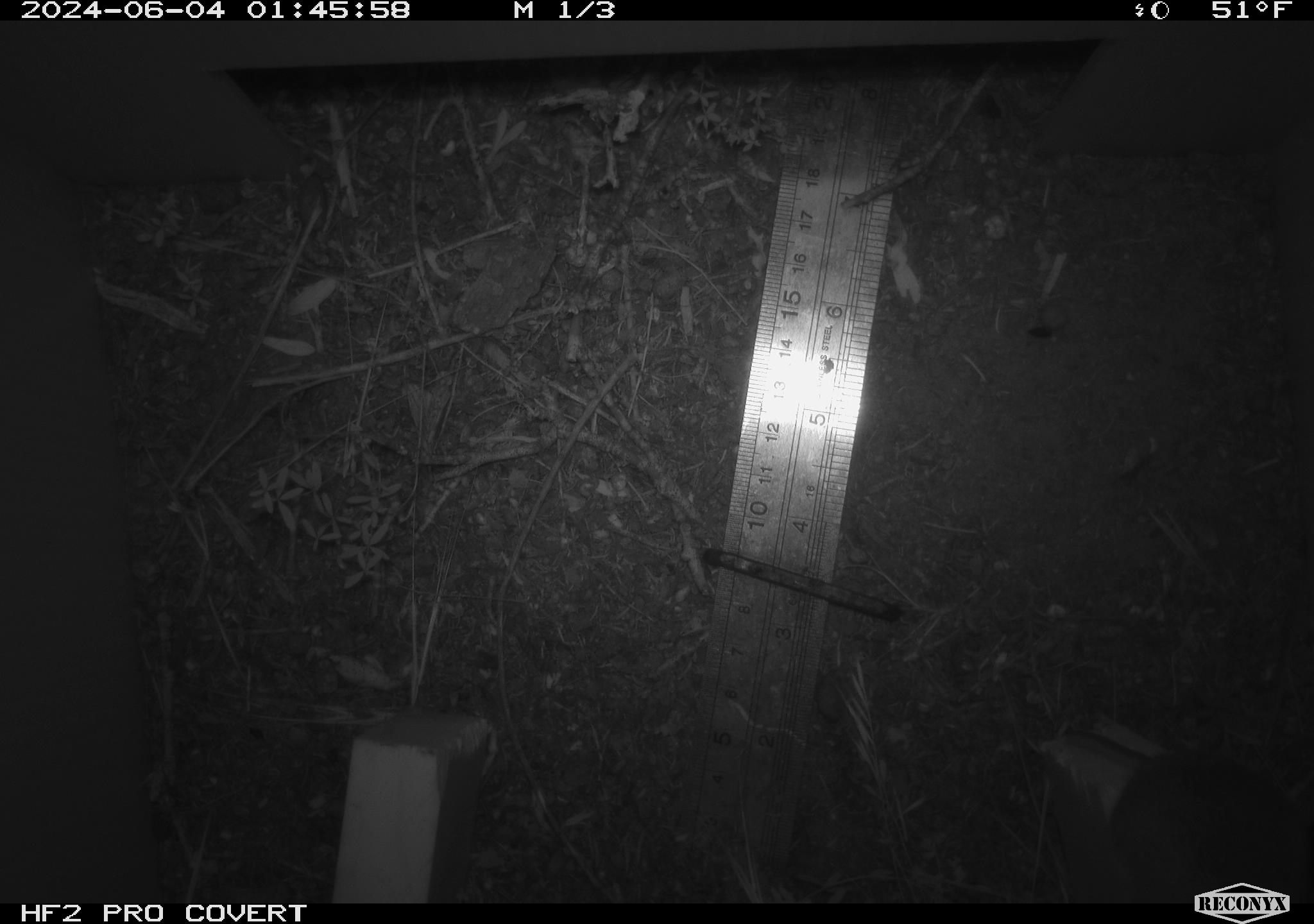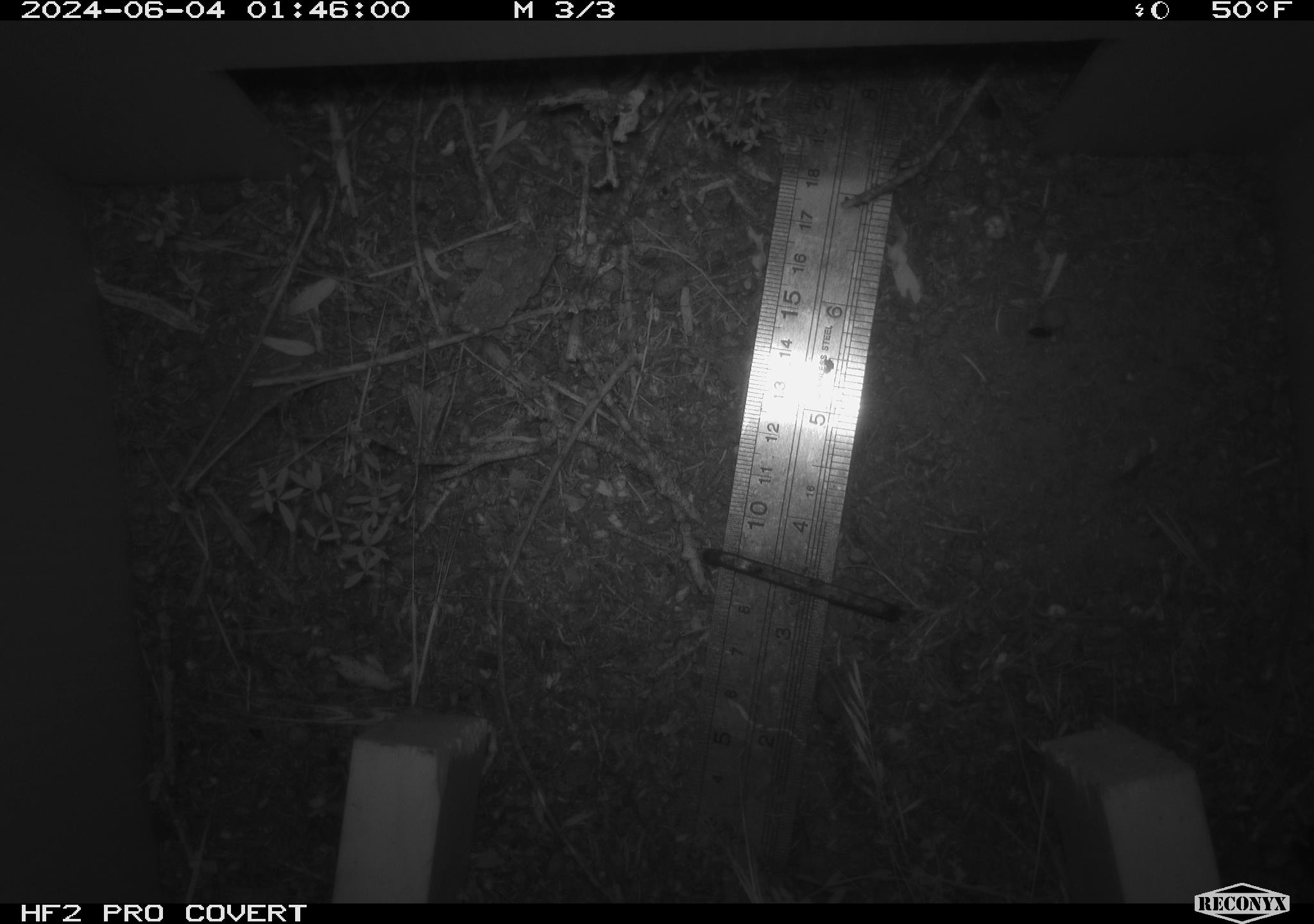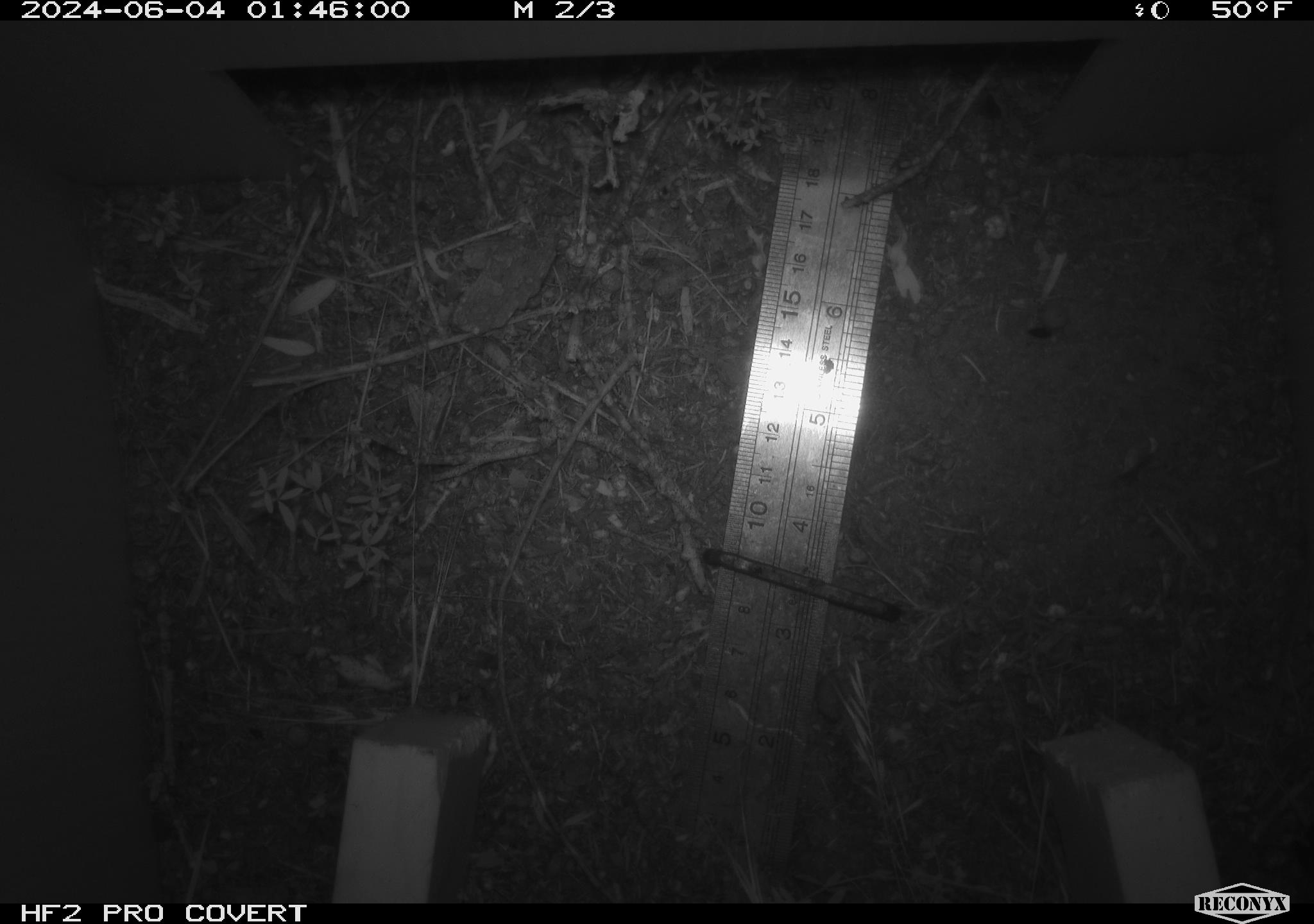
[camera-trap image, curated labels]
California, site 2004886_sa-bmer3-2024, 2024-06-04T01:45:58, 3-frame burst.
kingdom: Animalia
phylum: Chordata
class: Mammalia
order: Rodentia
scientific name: Rodentia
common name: mouse species